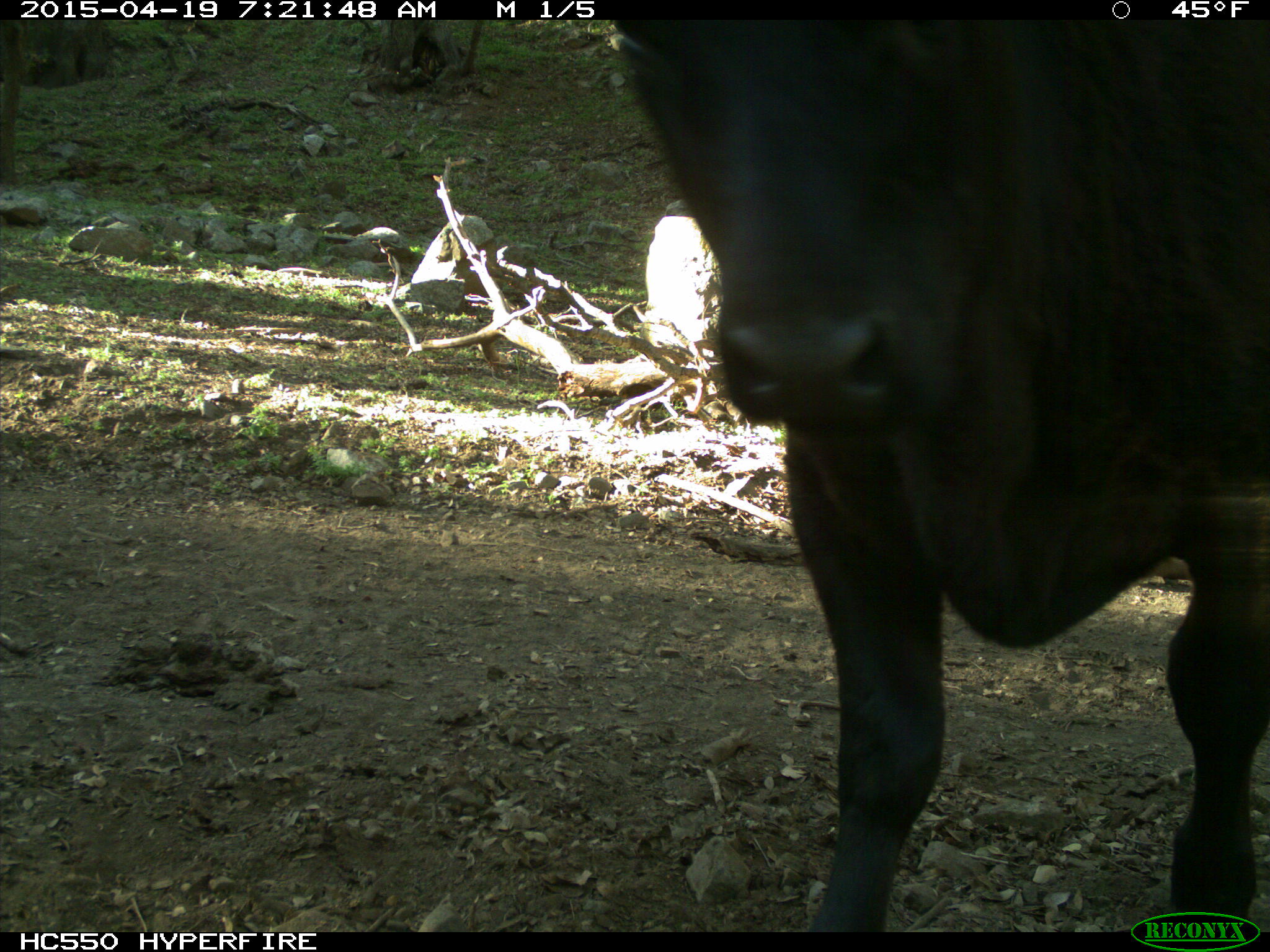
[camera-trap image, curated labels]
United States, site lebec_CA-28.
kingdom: Animalia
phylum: Chordata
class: Mammalia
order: Artiodactyla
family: Bovidae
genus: Bos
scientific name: Bos taurus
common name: domestic cow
Bos taurus (domestic cow).